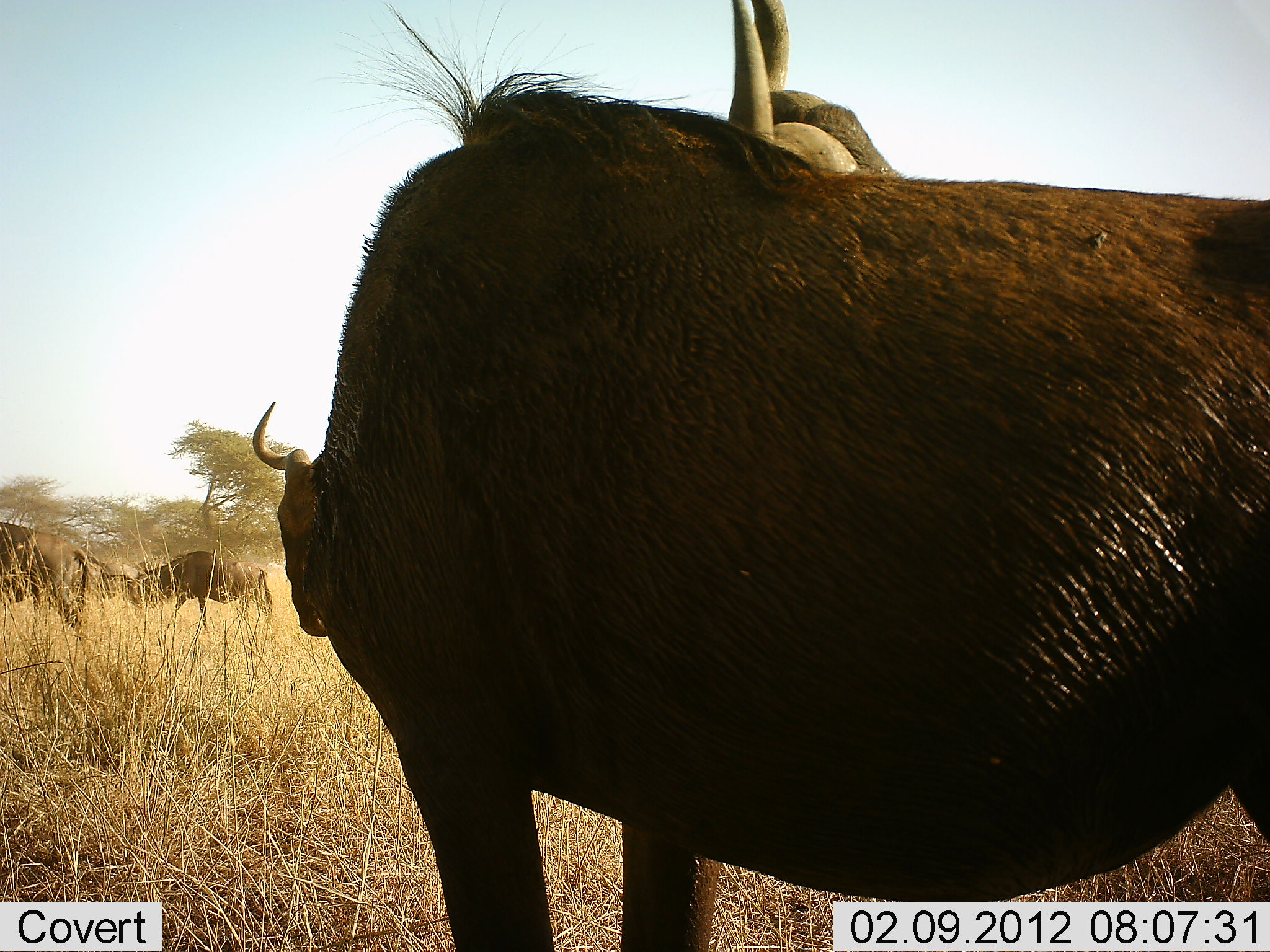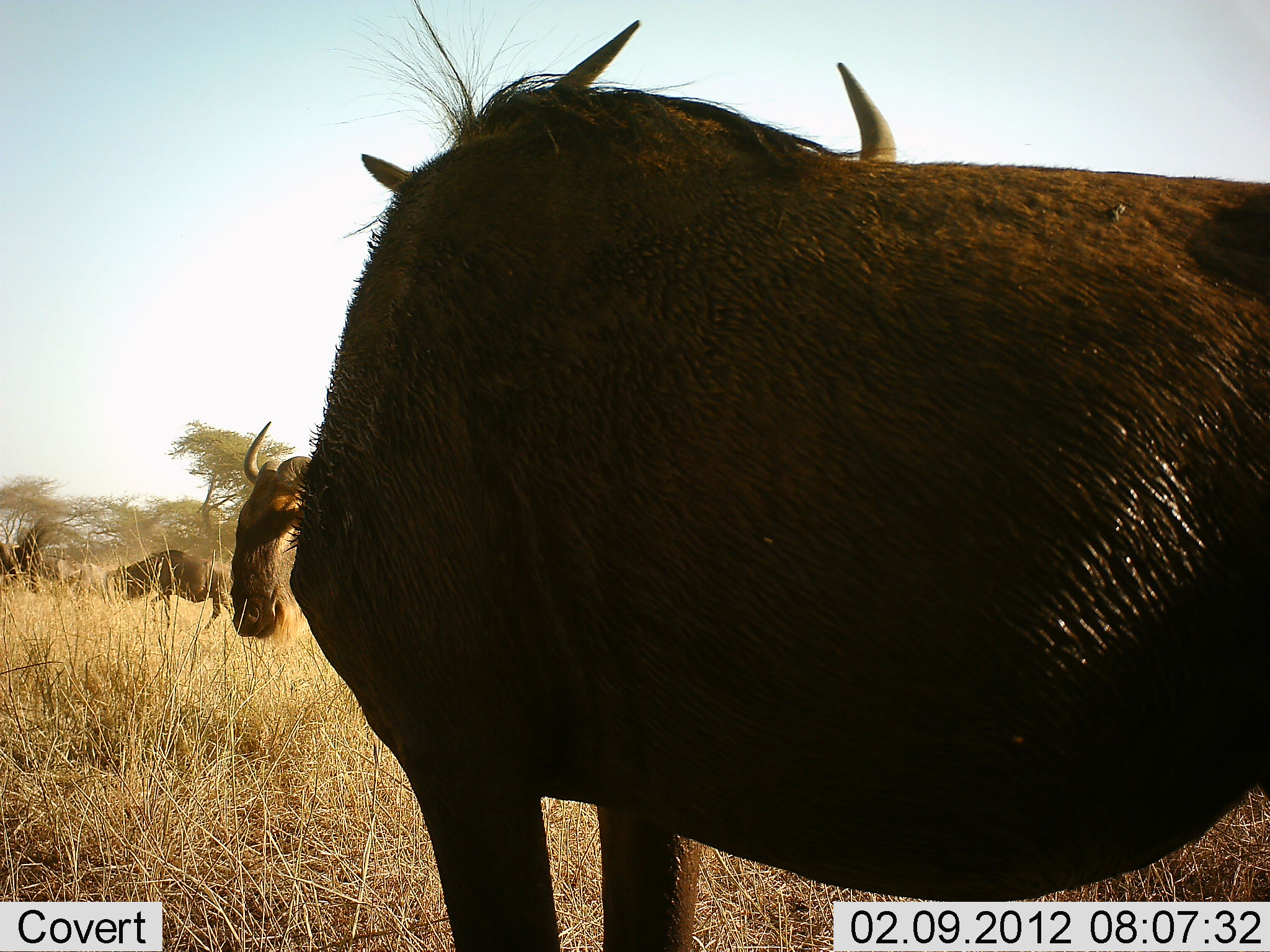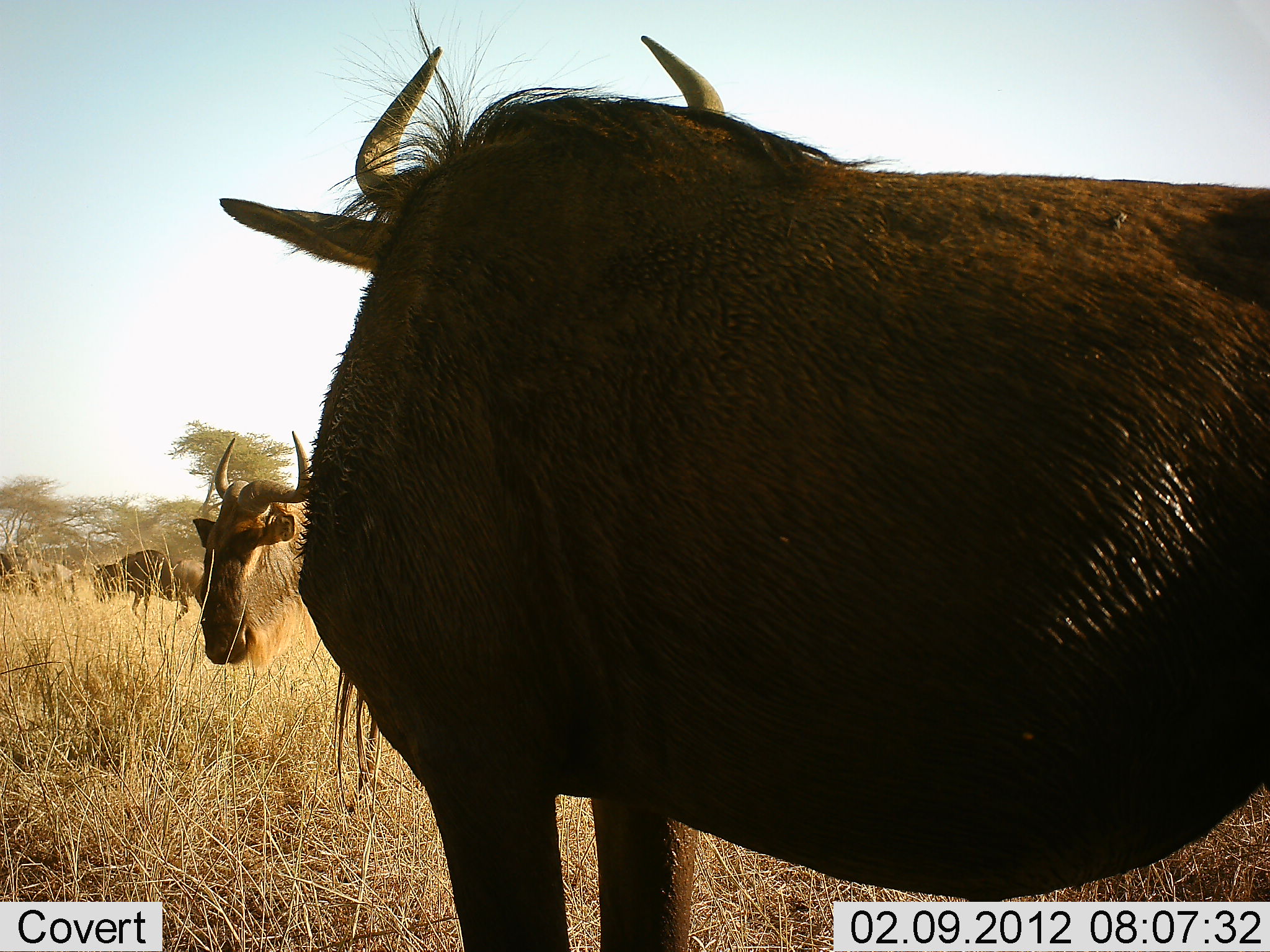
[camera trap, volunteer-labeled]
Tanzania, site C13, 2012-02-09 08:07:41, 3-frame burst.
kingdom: Animalia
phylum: Chordata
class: Mammalia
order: Artiodactyla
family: Bovidae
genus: Connochaetes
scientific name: Connochaetes taurinus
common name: blue wildebeest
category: wildebeest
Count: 4.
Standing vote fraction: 93%.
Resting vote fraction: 0%.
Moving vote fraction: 67%.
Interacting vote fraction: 0%.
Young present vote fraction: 0%.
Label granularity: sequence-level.